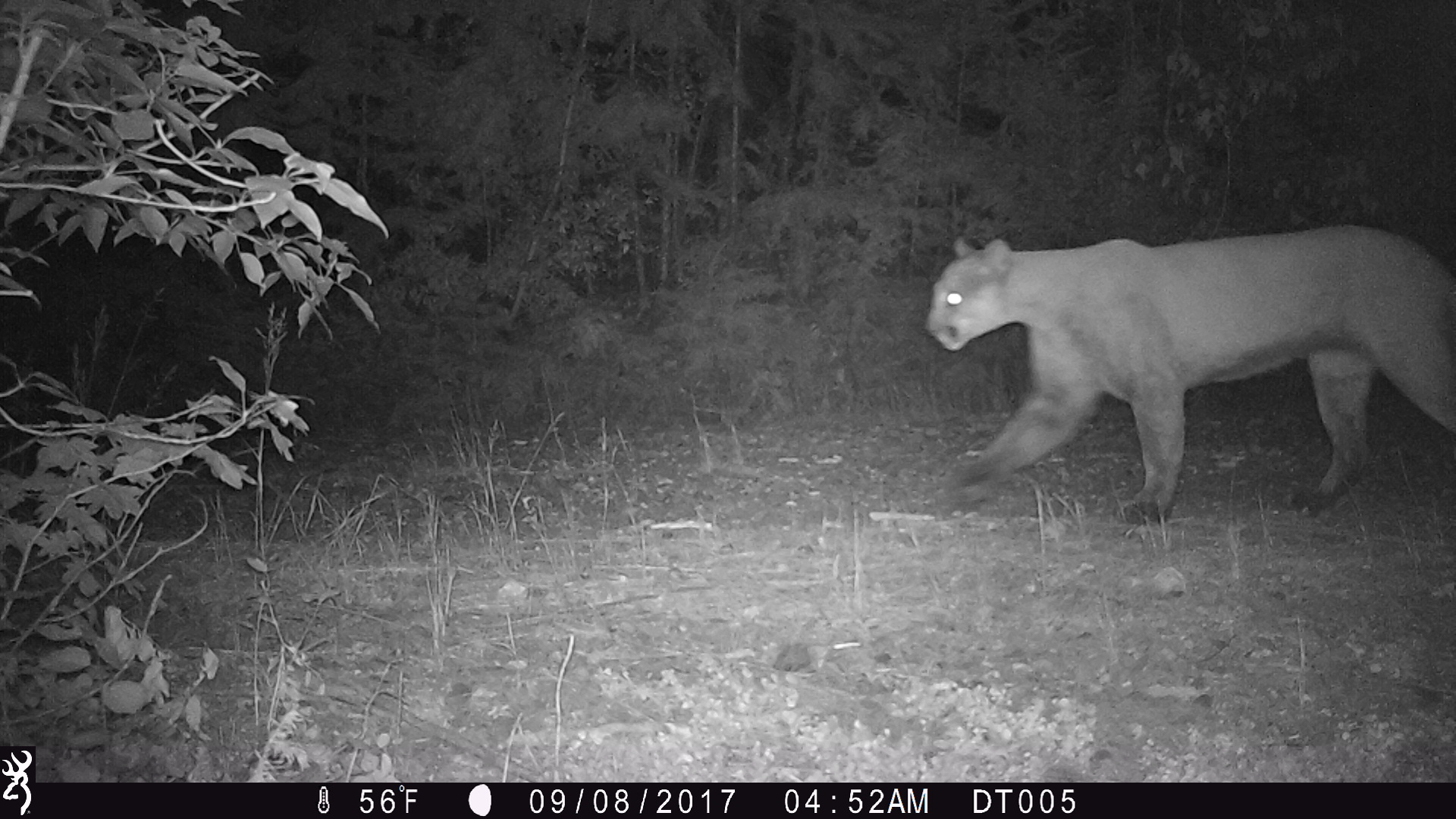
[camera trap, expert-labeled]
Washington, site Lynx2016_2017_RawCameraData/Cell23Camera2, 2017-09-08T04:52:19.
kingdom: Animalia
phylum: Chordata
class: Mammalia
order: Carnivora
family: Felidae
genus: Puma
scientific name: Puma concolor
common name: mountain lion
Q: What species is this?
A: Puma concolor (mountain lion).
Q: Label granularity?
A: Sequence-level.